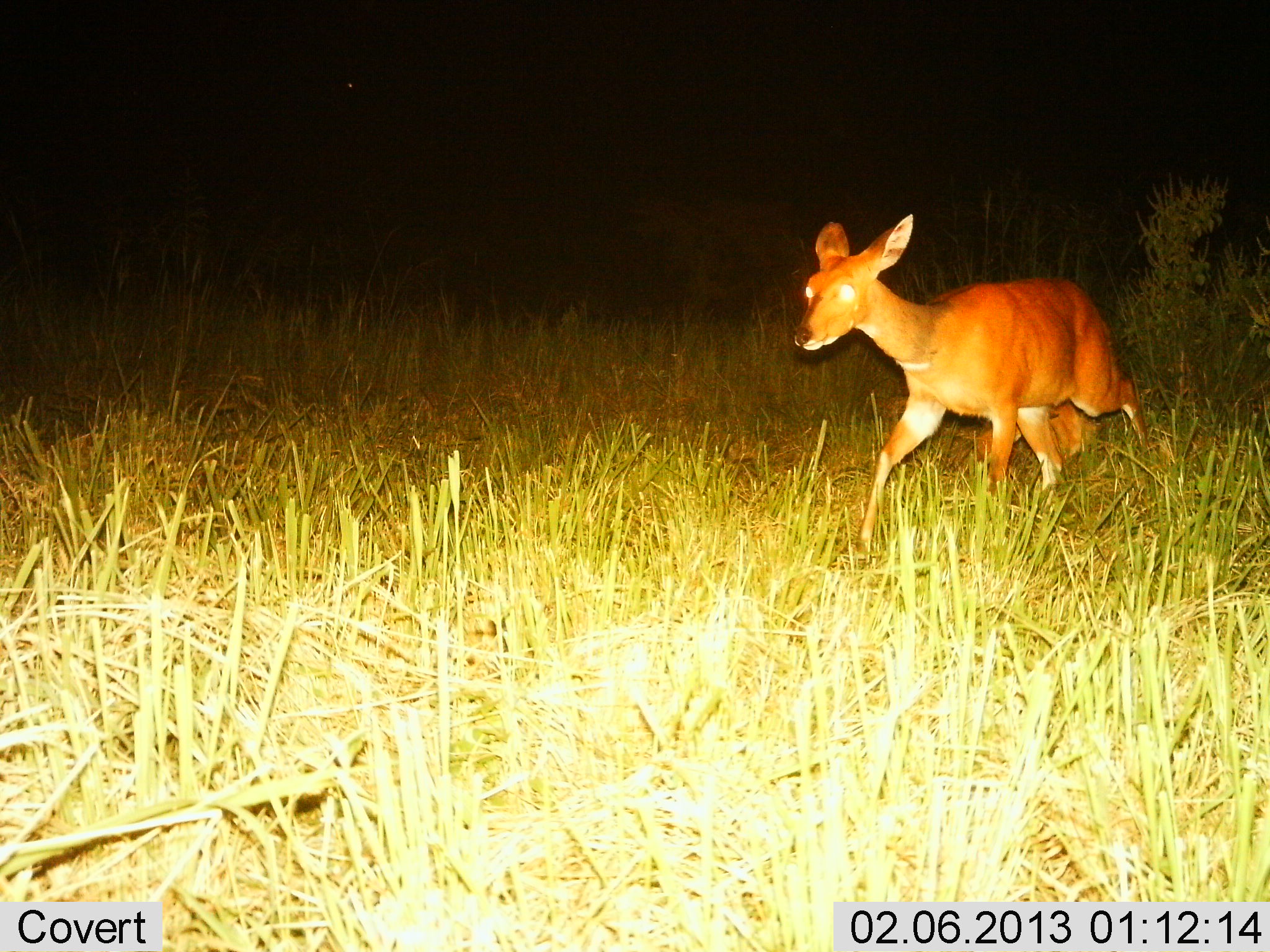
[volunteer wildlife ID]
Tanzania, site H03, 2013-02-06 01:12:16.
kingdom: Animalia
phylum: Chordata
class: Mammalia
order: Artiodactyla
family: Bovidae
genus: Redunca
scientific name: Redunca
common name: reedbuck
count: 1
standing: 9%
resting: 5%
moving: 95%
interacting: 0%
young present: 9%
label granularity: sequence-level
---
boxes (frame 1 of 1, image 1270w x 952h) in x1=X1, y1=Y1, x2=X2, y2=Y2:
animal: x1=791, y1=213, x2=1152, y2=567